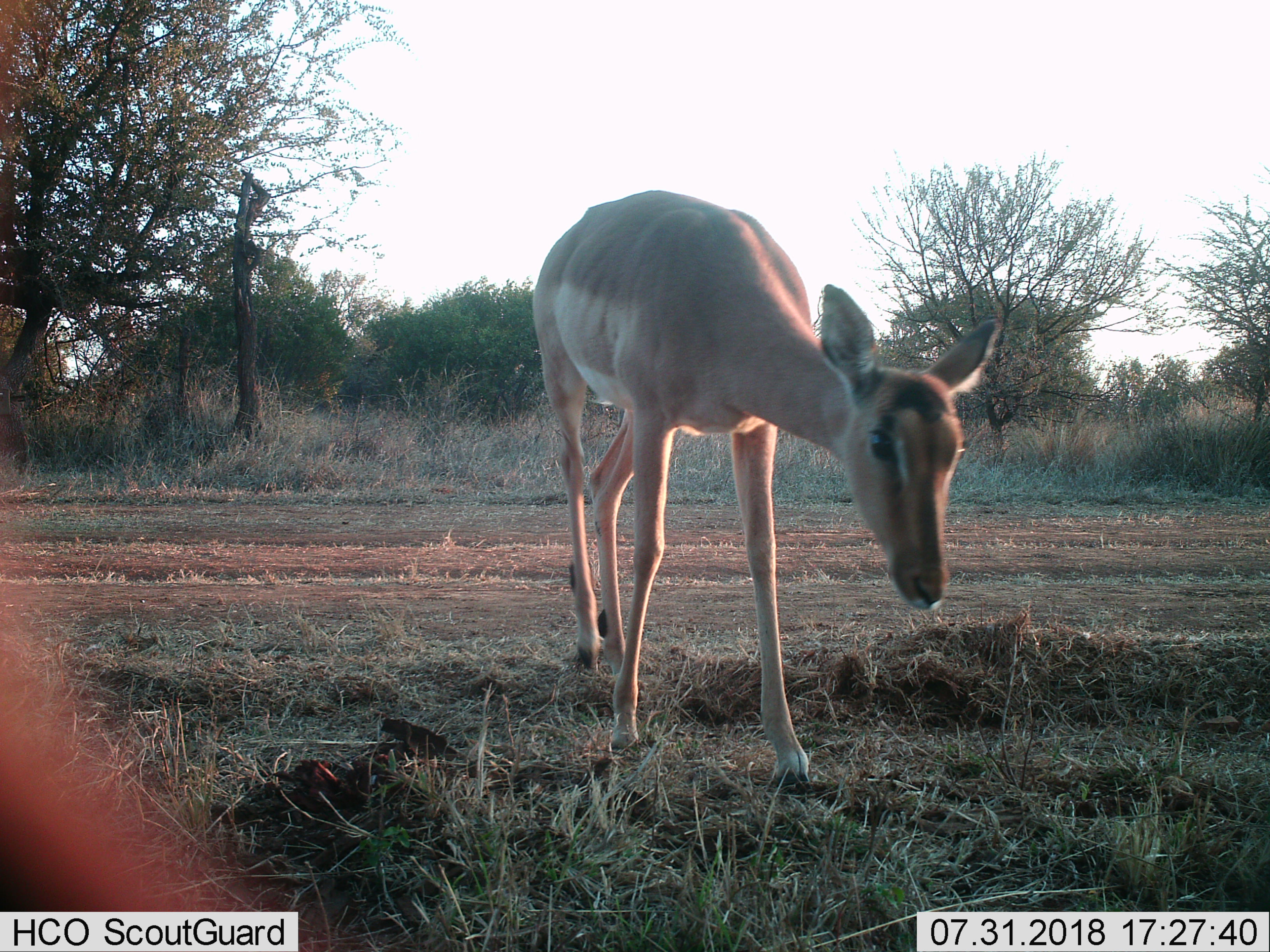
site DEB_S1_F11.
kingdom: Animalia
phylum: Chordata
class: Mammalia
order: Artiodactyla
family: Bovidae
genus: Aepyceros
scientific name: Aepyceros melampus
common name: impala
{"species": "impala (Aepyceros melampus)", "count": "1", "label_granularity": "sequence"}